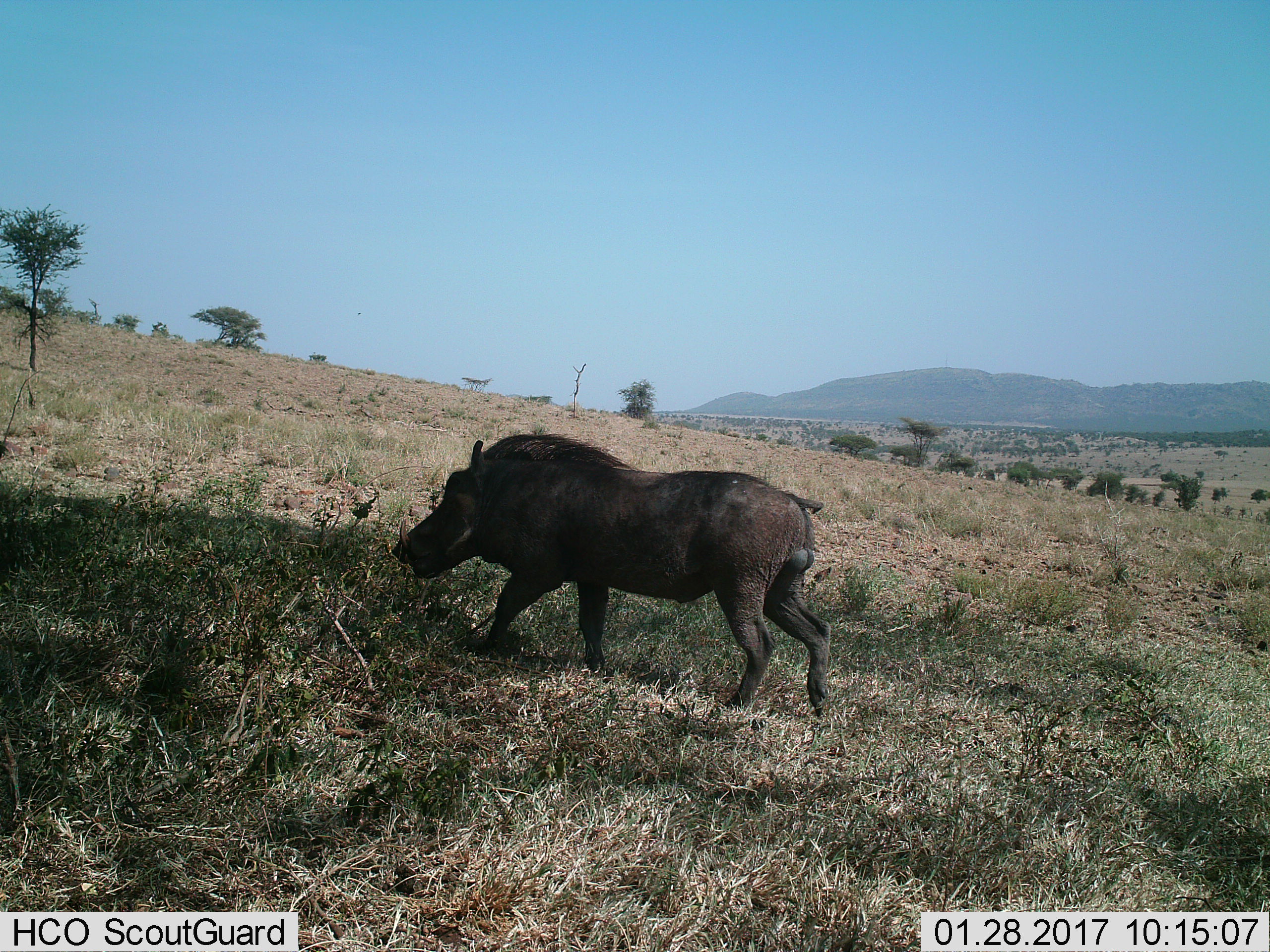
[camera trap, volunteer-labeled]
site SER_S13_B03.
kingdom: Animalia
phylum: Chordata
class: Mammalia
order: Artiodactyla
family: Suidae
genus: Phacochoerus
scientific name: Phacochoerus africanus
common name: warthog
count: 1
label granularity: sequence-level